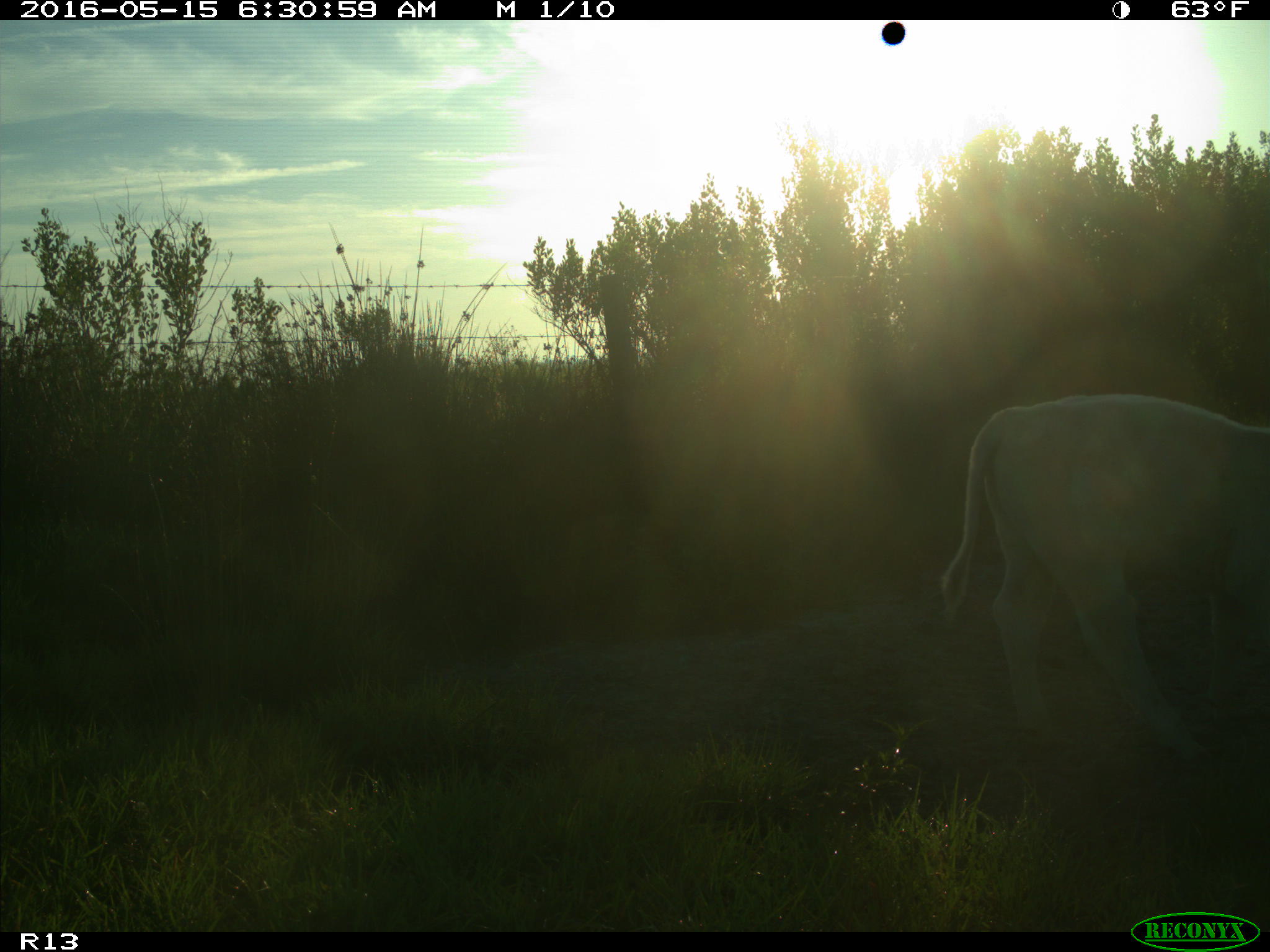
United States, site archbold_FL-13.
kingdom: Animalia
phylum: Chordata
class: Mammalia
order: Artiodactyla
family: Bovidae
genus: Bos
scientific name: Bos taurus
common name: domestic cow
Bos taurus (domestic cow).